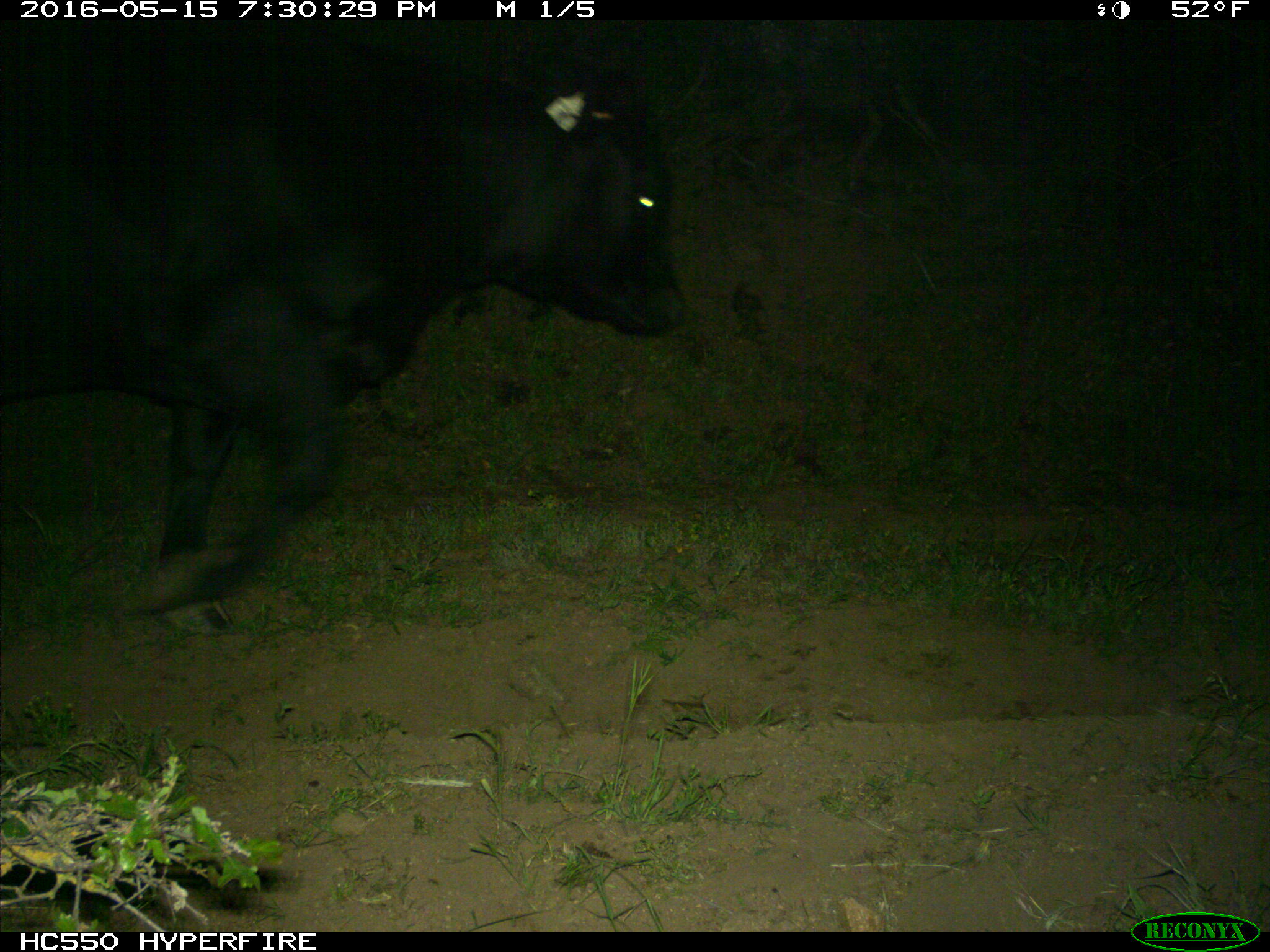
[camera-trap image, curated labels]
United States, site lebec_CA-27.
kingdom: Animalia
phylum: Chordata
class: Mammalia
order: Artiodactyla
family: Bovidae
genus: Bos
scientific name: Bos taurus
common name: domestic cow